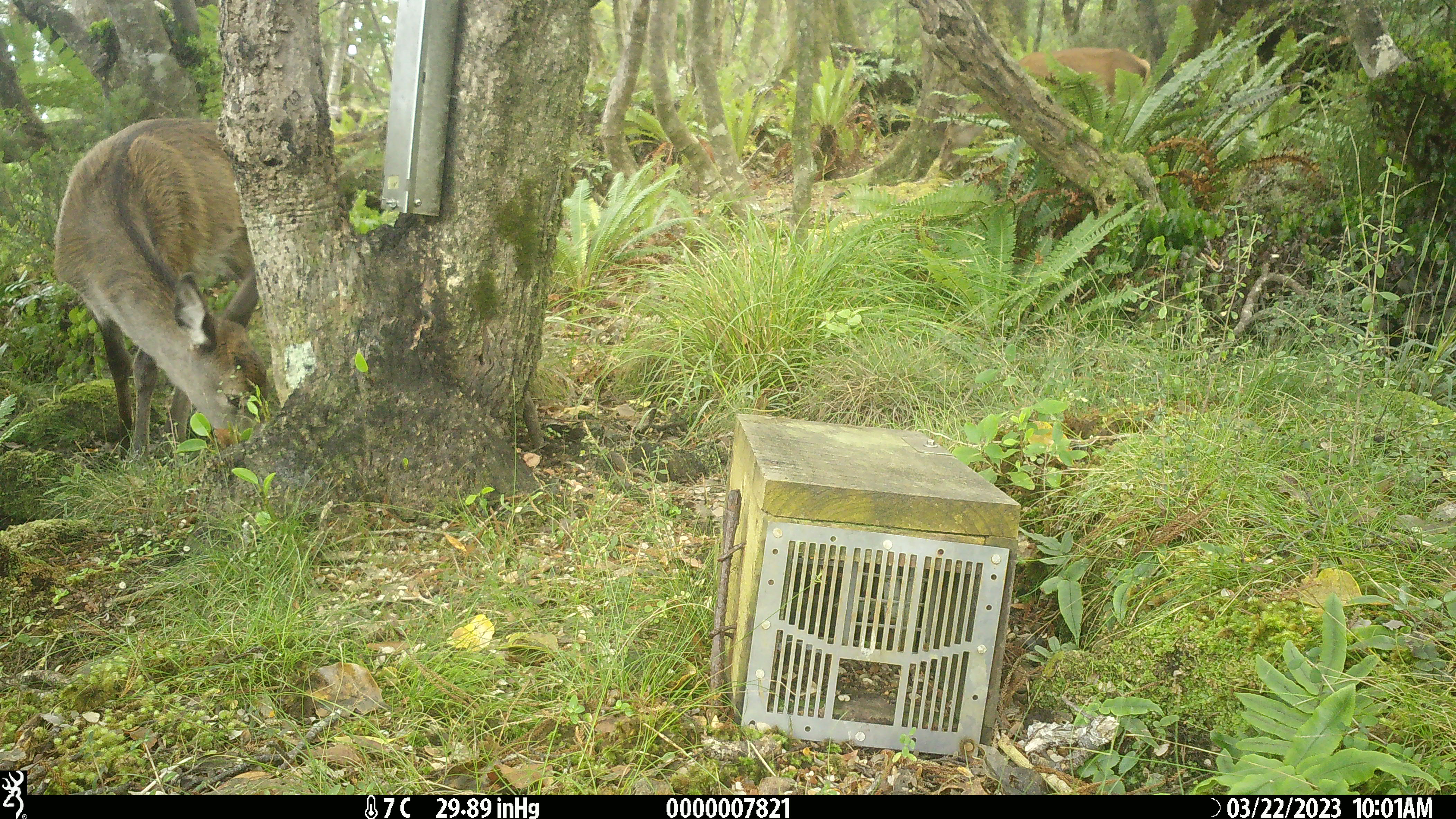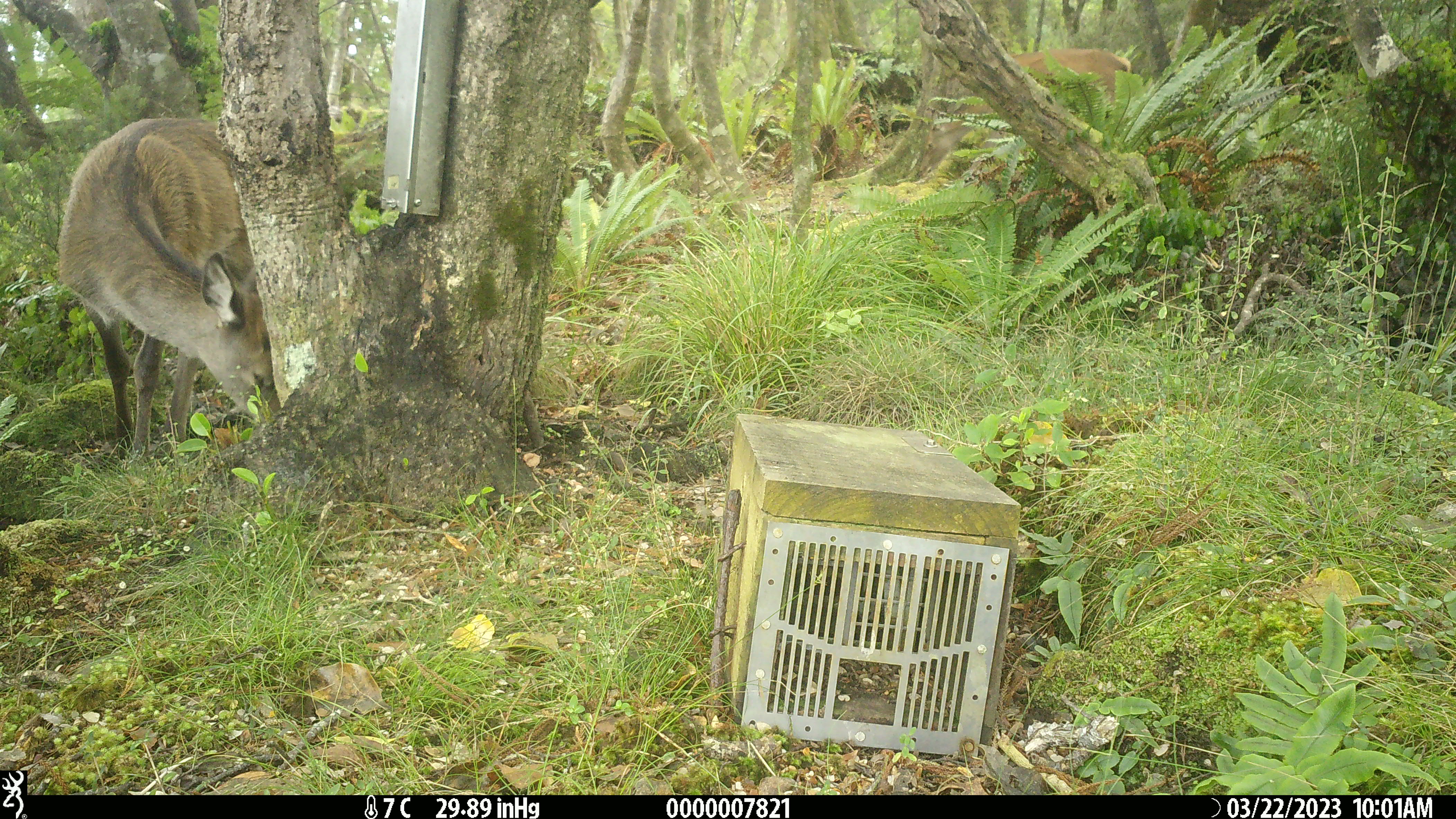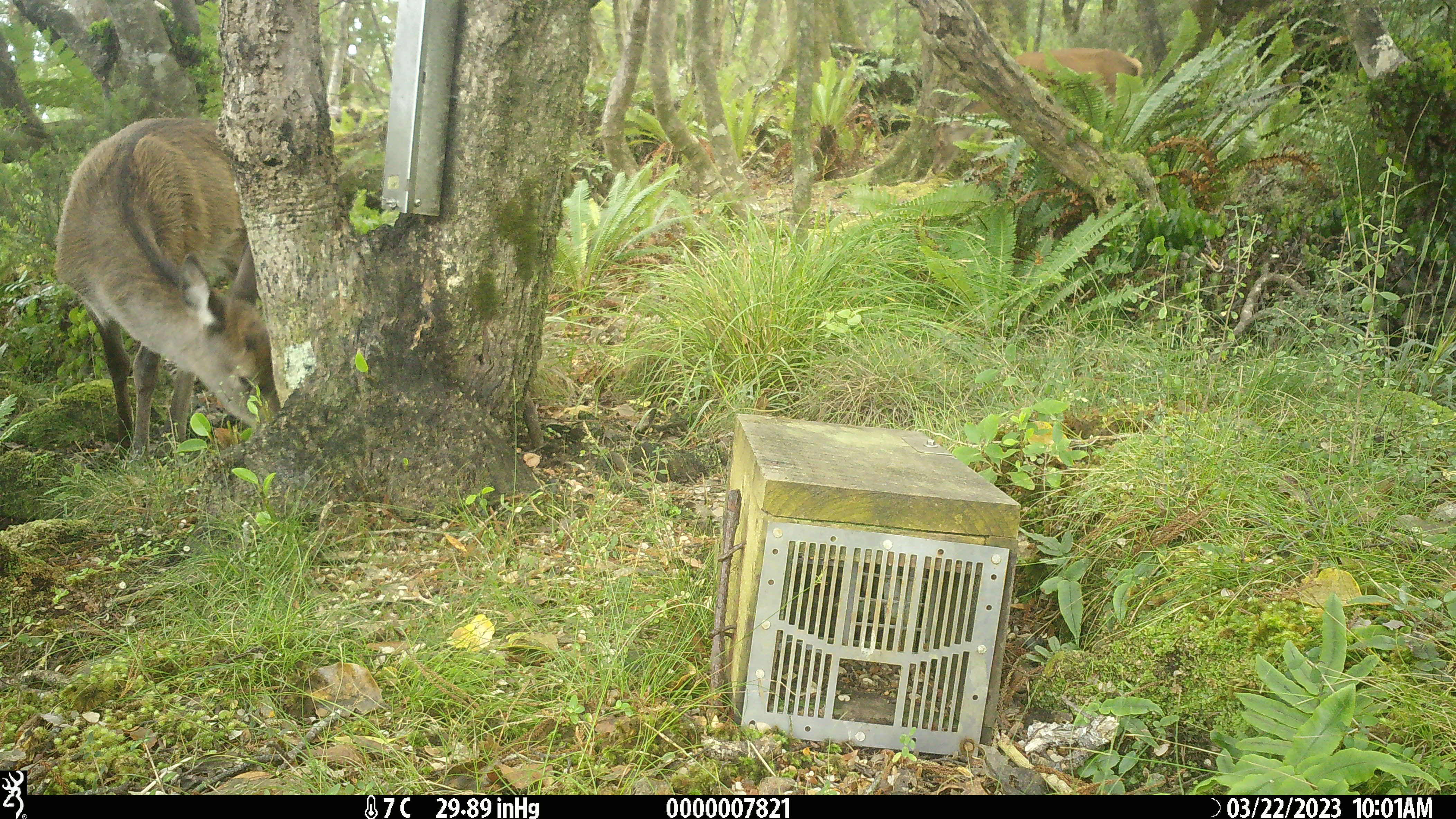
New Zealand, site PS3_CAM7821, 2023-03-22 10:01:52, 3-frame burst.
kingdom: Animalia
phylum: Chordata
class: Mammalia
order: Artiodactyla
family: Cervidae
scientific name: Cervidae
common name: deer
Deer (Cervidae).